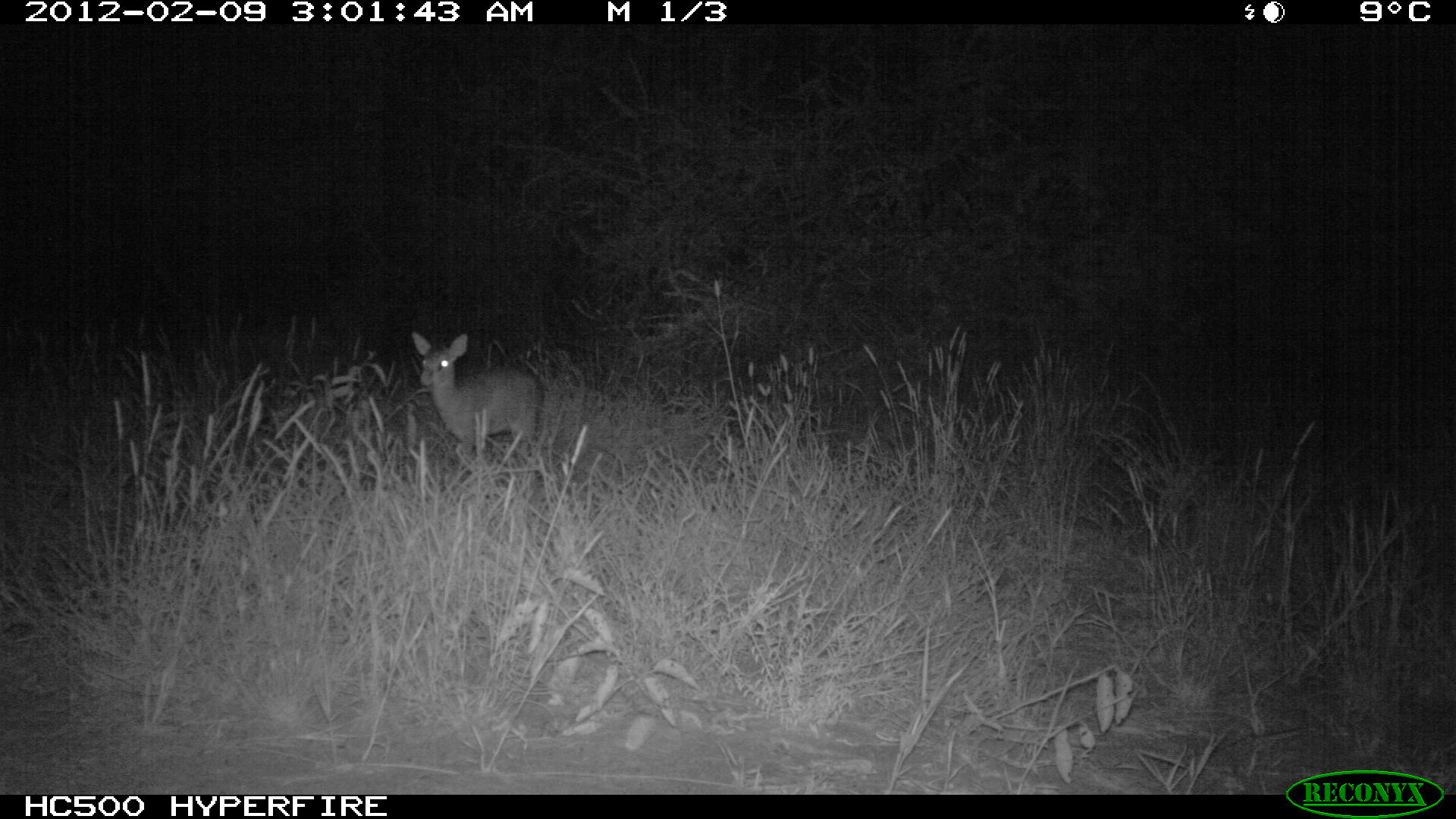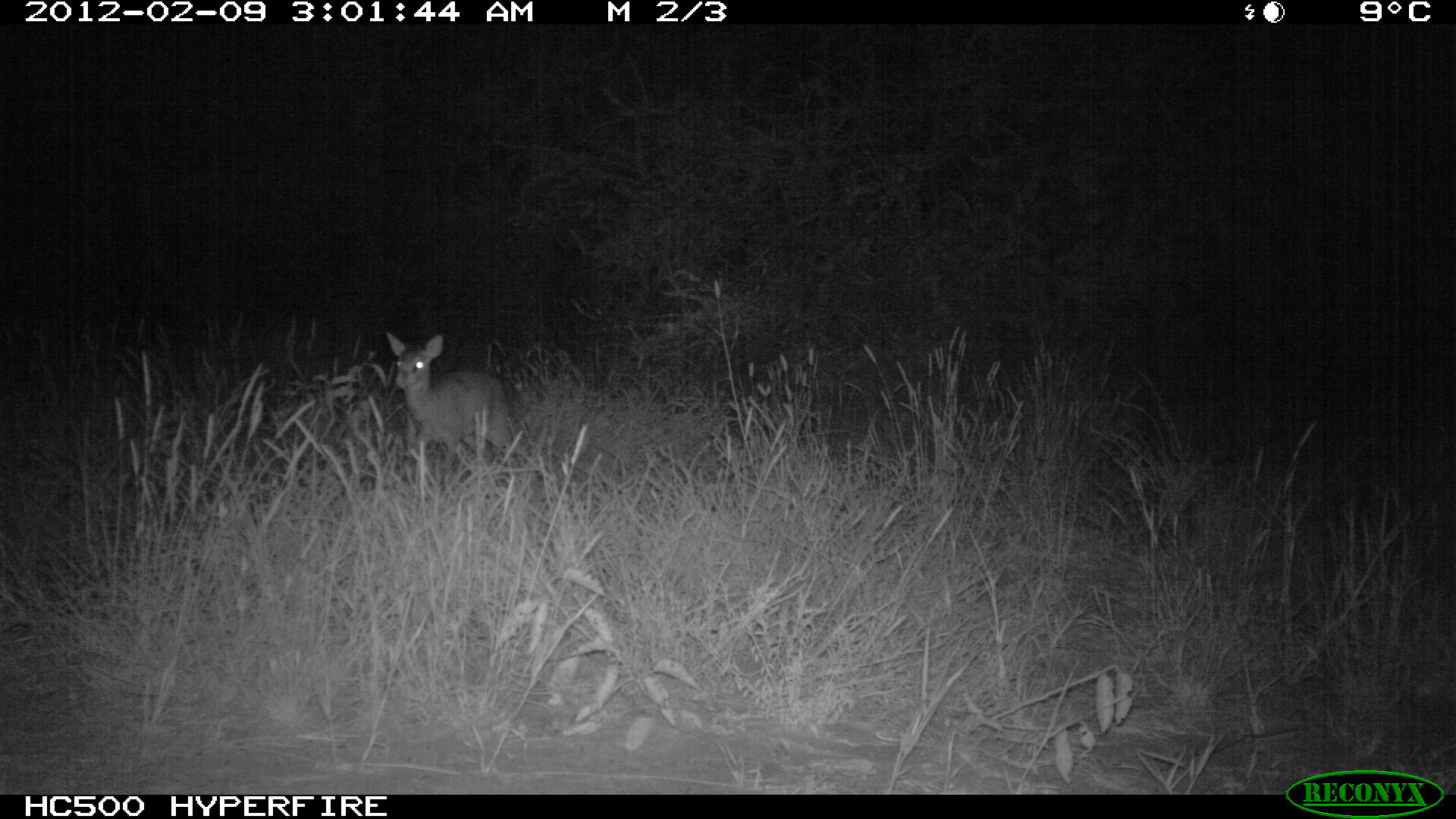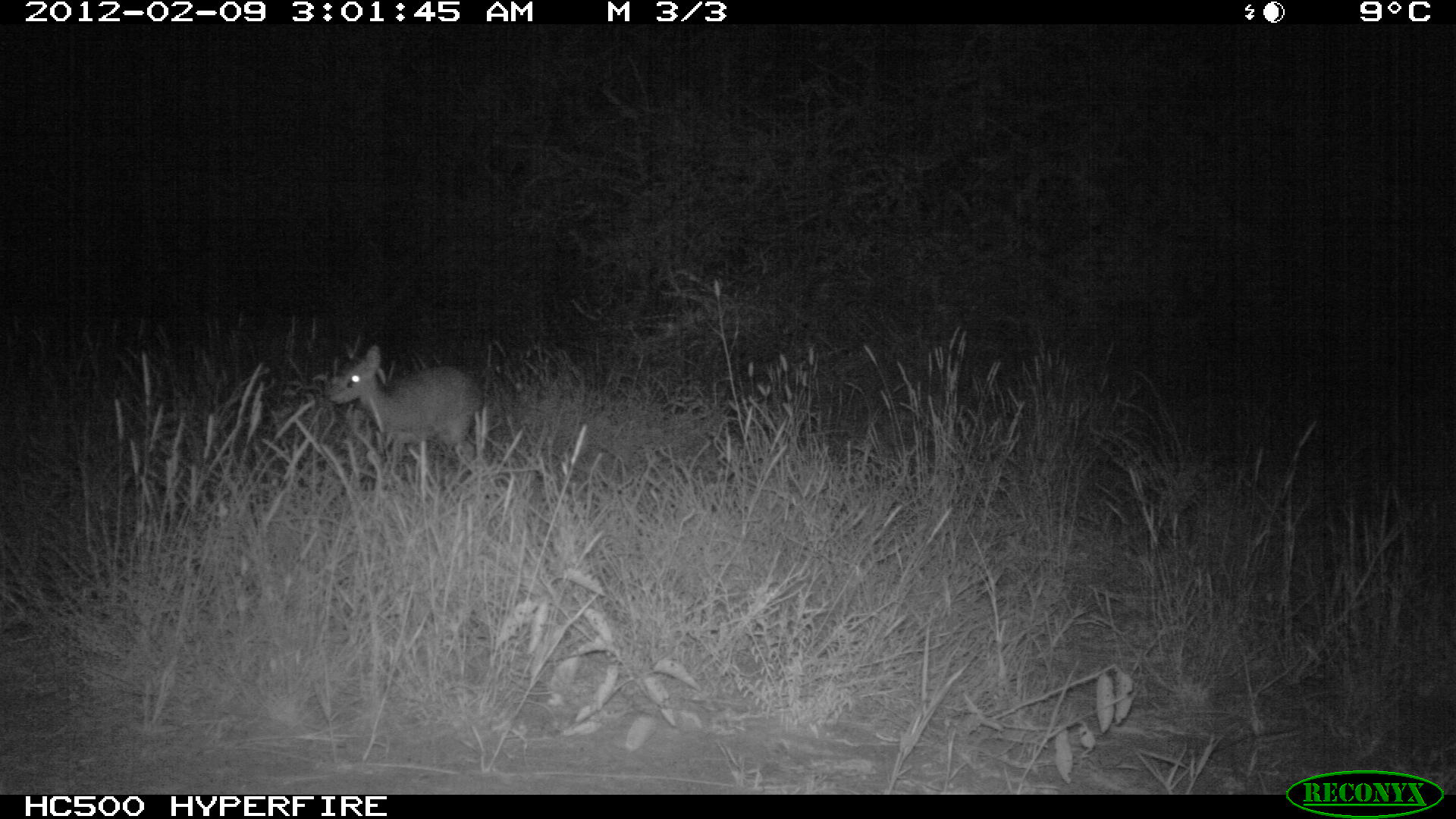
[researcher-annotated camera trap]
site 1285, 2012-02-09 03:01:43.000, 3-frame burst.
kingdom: Animalia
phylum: Chordata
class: Mammalia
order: Artiodactyla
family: Bovidae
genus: Madoqua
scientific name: Madoqua guentheri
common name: günther's dik-dik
Madoqua guentheri (günther's dik-dik), count 1.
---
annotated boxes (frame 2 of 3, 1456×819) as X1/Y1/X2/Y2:
madoqua guentheri: 383/328/515/469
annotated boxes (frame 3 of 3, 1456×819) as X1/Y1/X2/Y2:
madoqua guentheri: 324/343/485/460